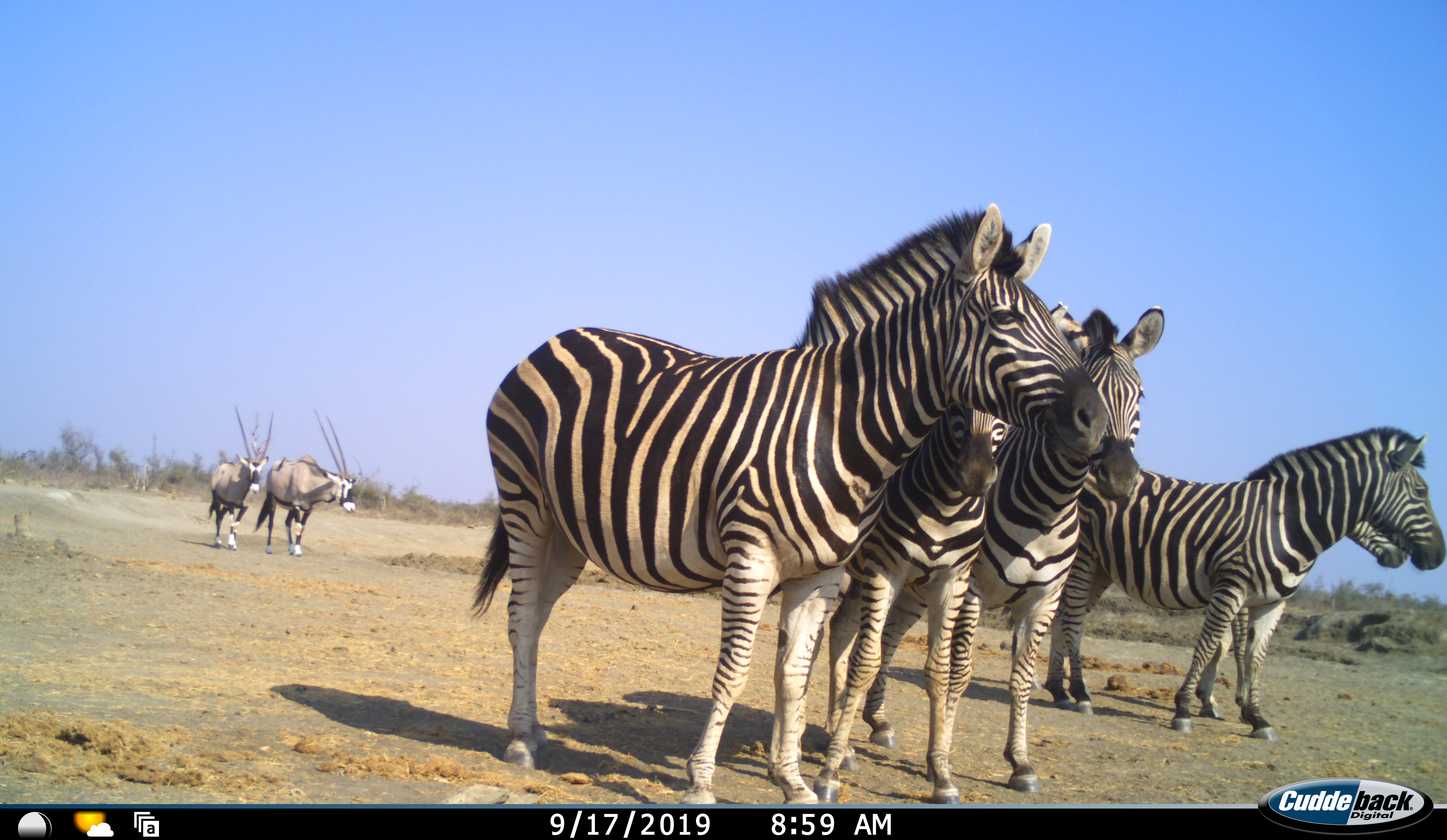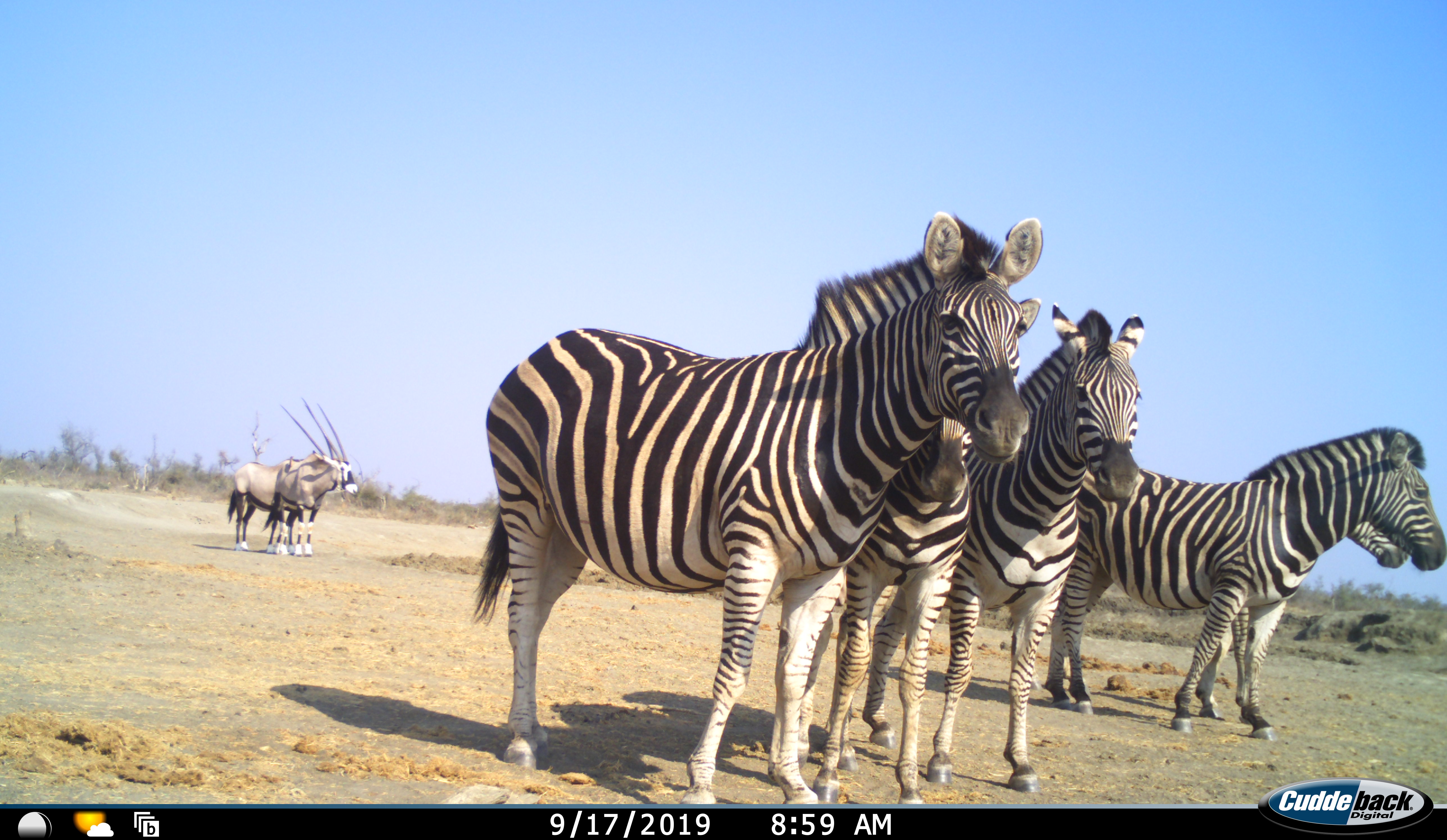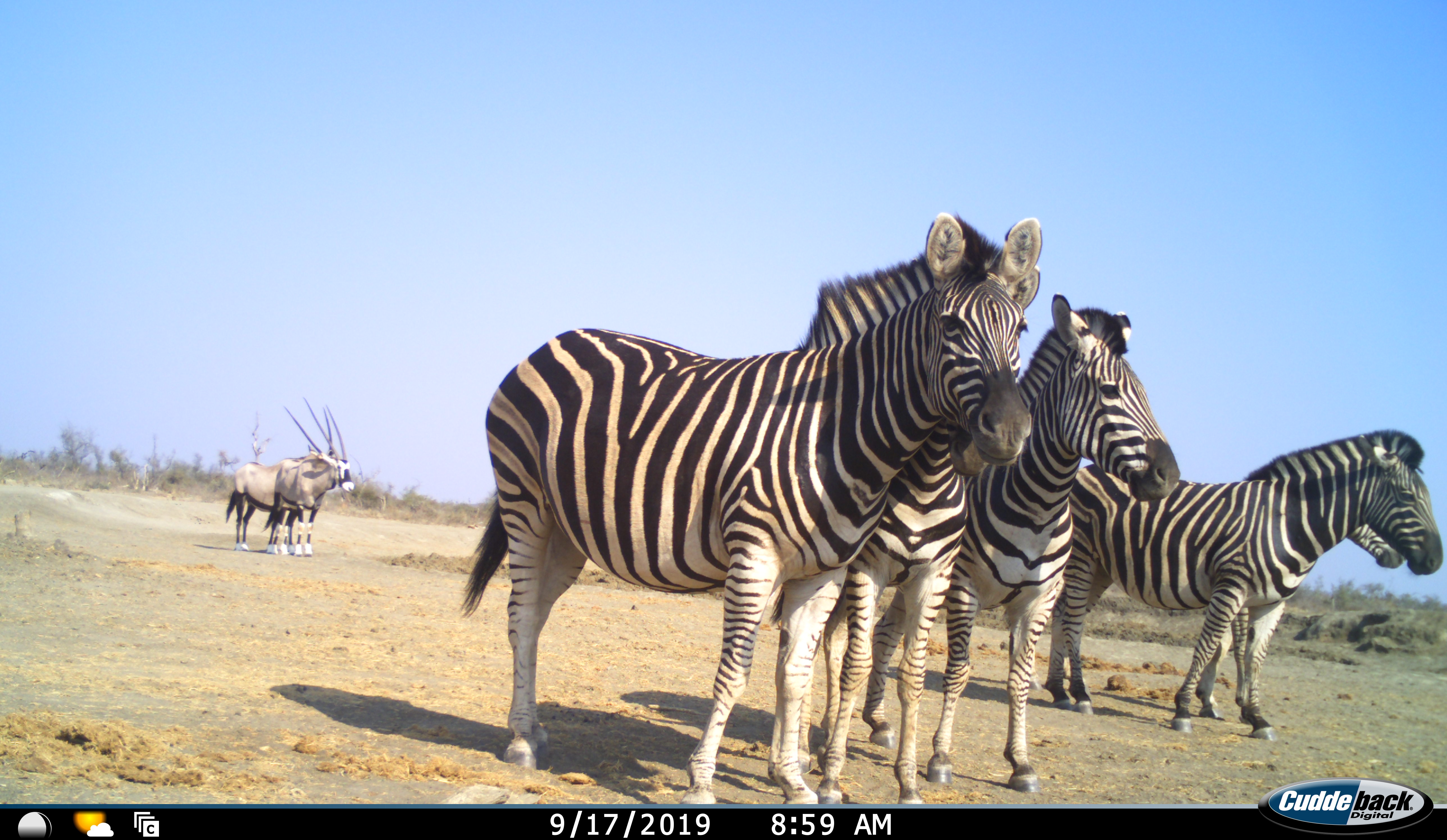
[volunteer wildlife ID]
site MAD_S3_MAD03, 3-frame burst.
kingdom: Animalia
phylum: Chordata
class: Mammalia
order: Artiodactyla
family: Bovidae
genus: Oryx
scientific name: Oryx gazella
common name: gemsbok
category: oryx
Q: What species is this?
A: Oryx (gemsbok) (Oryx gazella).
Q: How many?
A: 2.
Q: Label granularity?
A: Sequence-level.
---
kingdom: Animalia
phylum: Chordata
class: Mammalia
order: Perissodactyla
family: Equidae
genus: Equus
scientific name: Equus quagga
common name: plains zebra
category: zebraplains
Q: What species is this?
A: Zebraplains (plains zebra) (Equus quagga).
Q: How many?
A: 5.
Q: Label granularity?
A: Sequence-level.